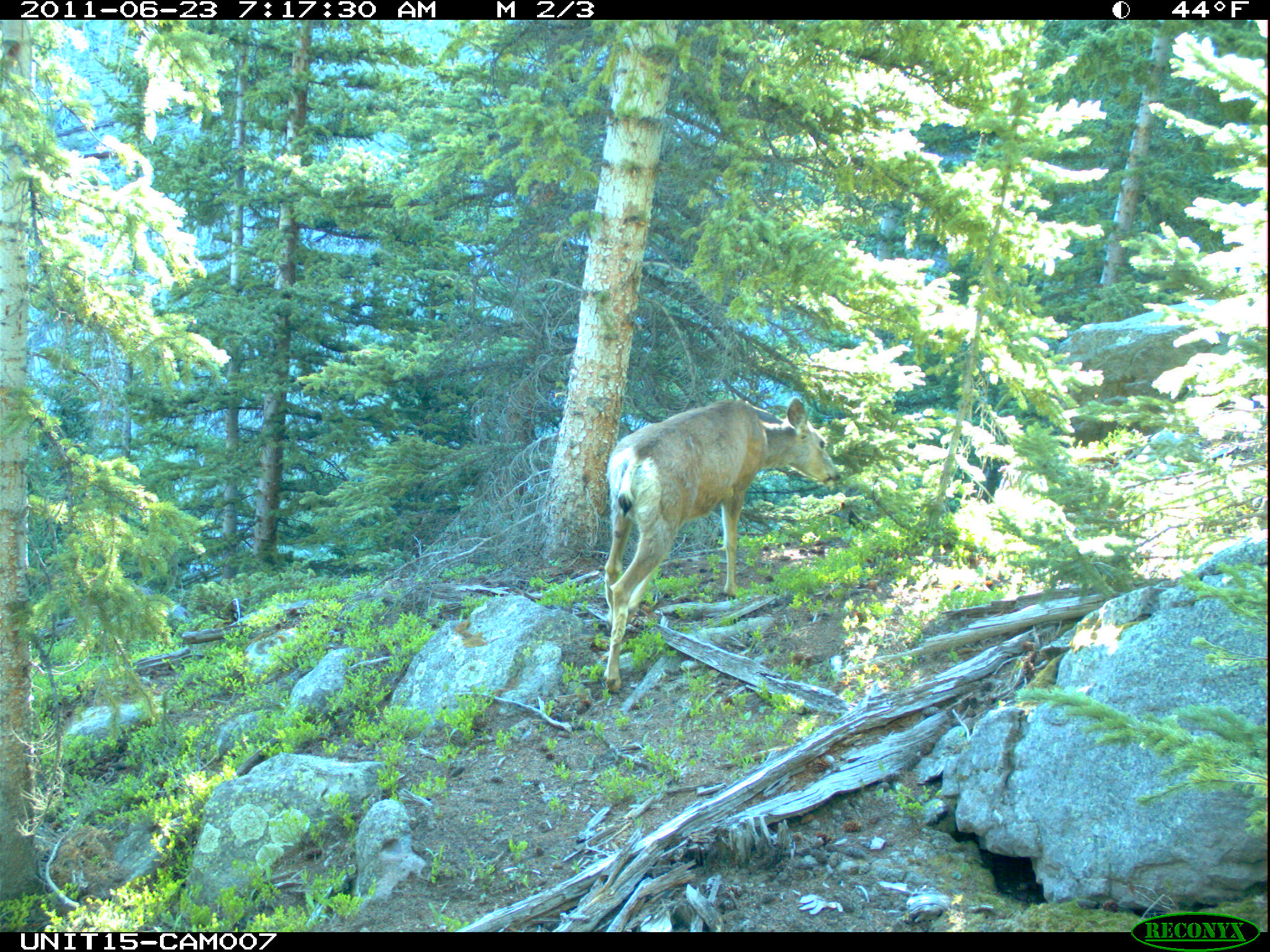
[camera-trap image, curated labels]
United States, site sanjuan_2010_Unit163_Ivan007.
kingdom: Animalia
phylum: Chordata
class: Mammalia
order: Artiodactyla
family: Cervidae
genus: Odocoileus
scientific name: Odocoileus hemionus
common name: mule deer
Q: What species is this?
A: Odocoileus hemionus (mule deer).